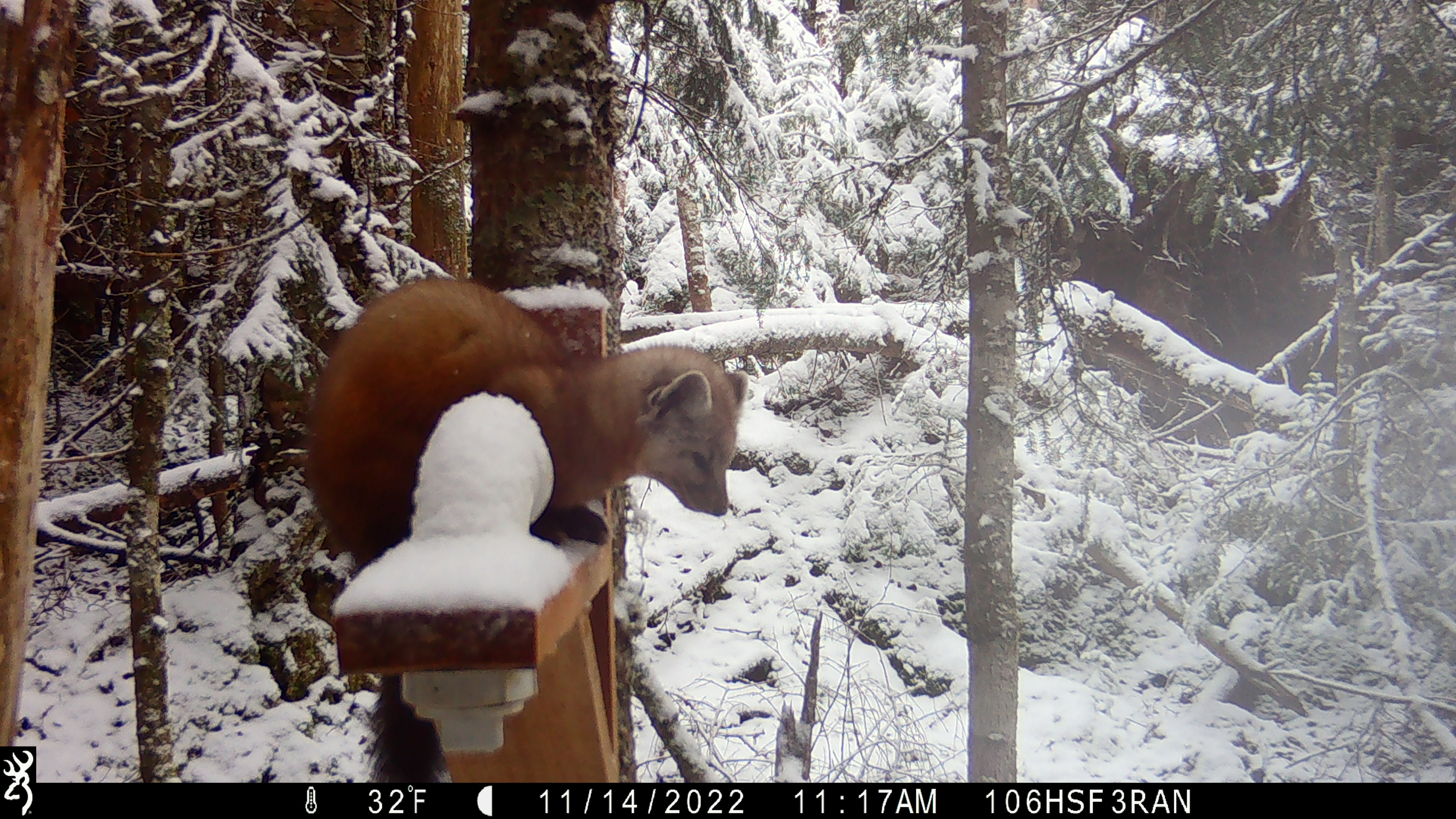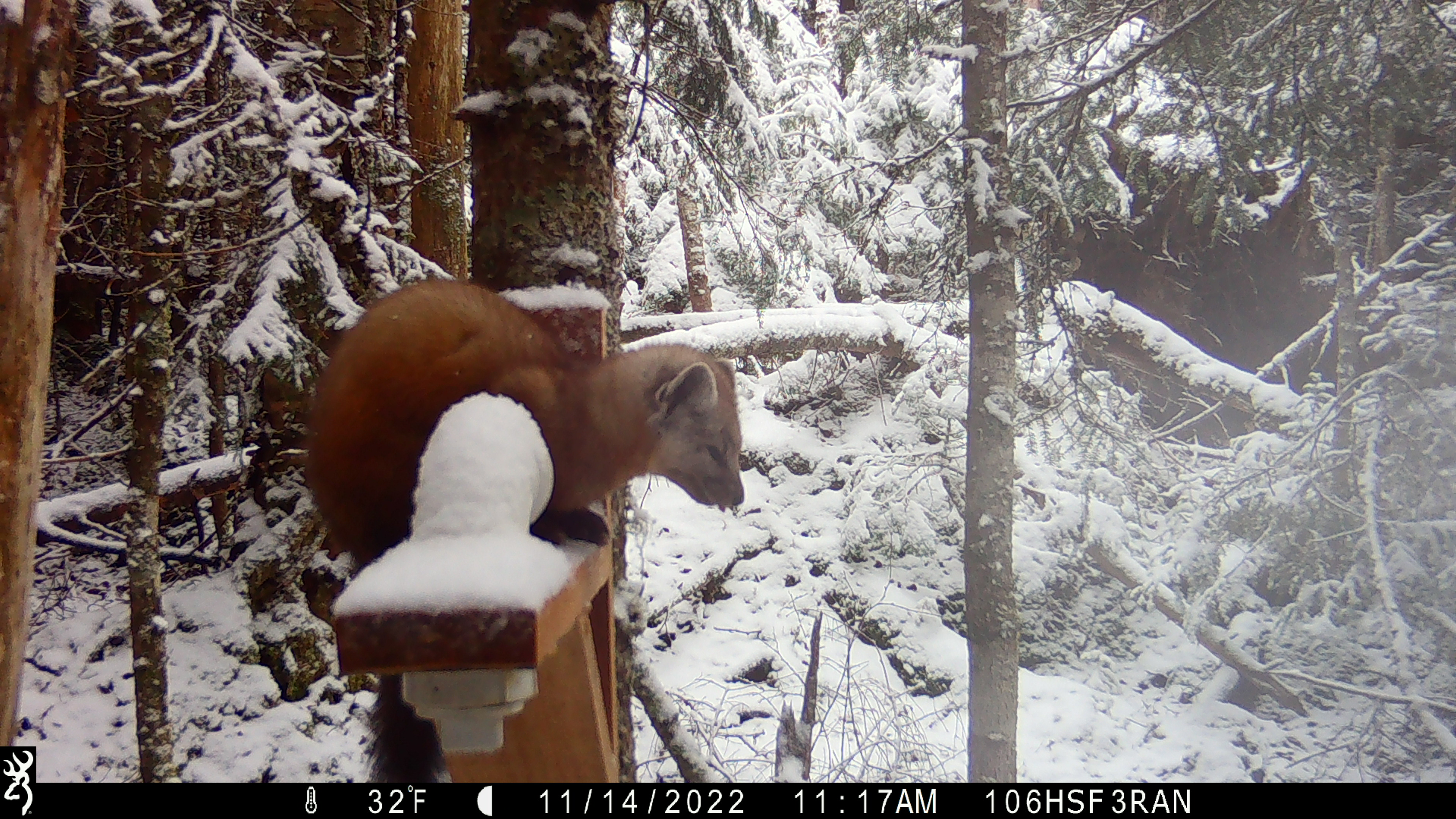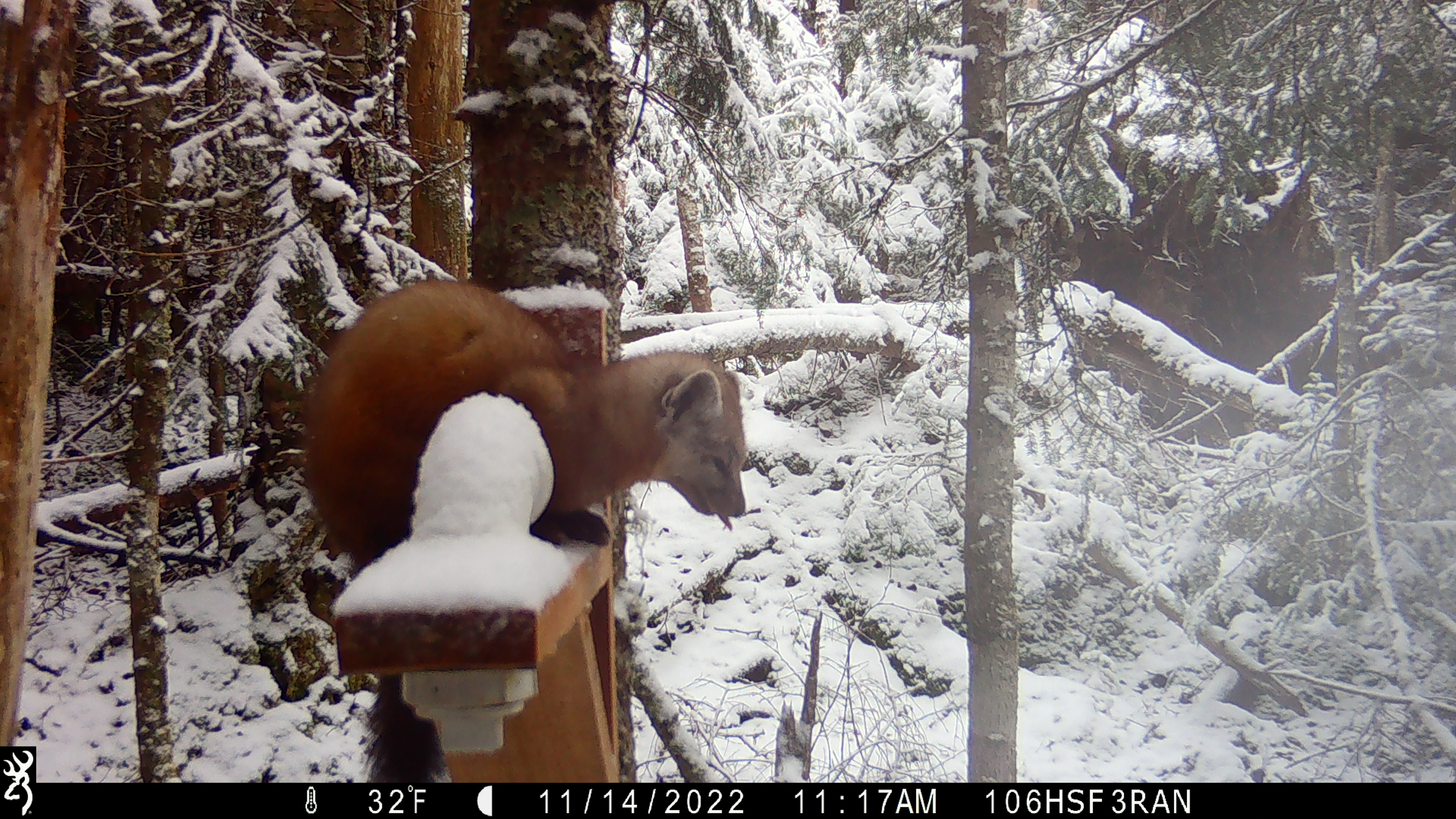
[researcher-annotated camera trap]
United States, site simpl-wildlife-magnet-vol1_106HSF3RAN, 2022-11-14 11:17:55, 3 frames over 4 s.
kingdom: Animalia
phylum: Chordata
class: Mammalia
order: Carnivora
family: Mustelidae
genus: Martes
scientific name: Martes americana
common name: american marten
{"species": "american marten (Martes americana)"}